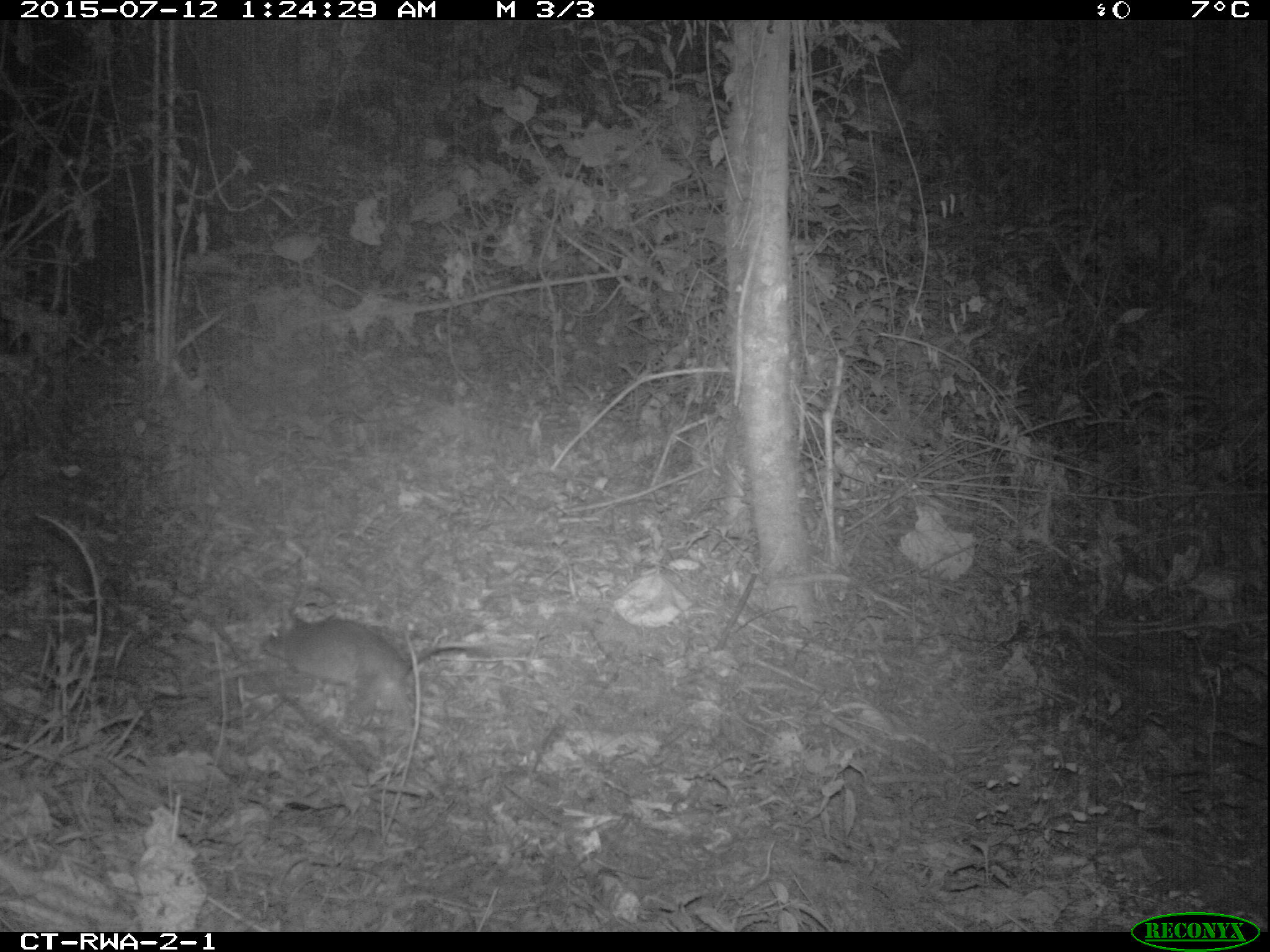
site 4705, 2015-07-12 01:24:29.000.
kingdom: Animalia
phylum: Chordata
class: Mammalia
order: Rodentia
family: Nesomyidae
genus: Cricetomys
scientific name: Cricetomys gambianus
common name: african giant pouched rat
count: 1